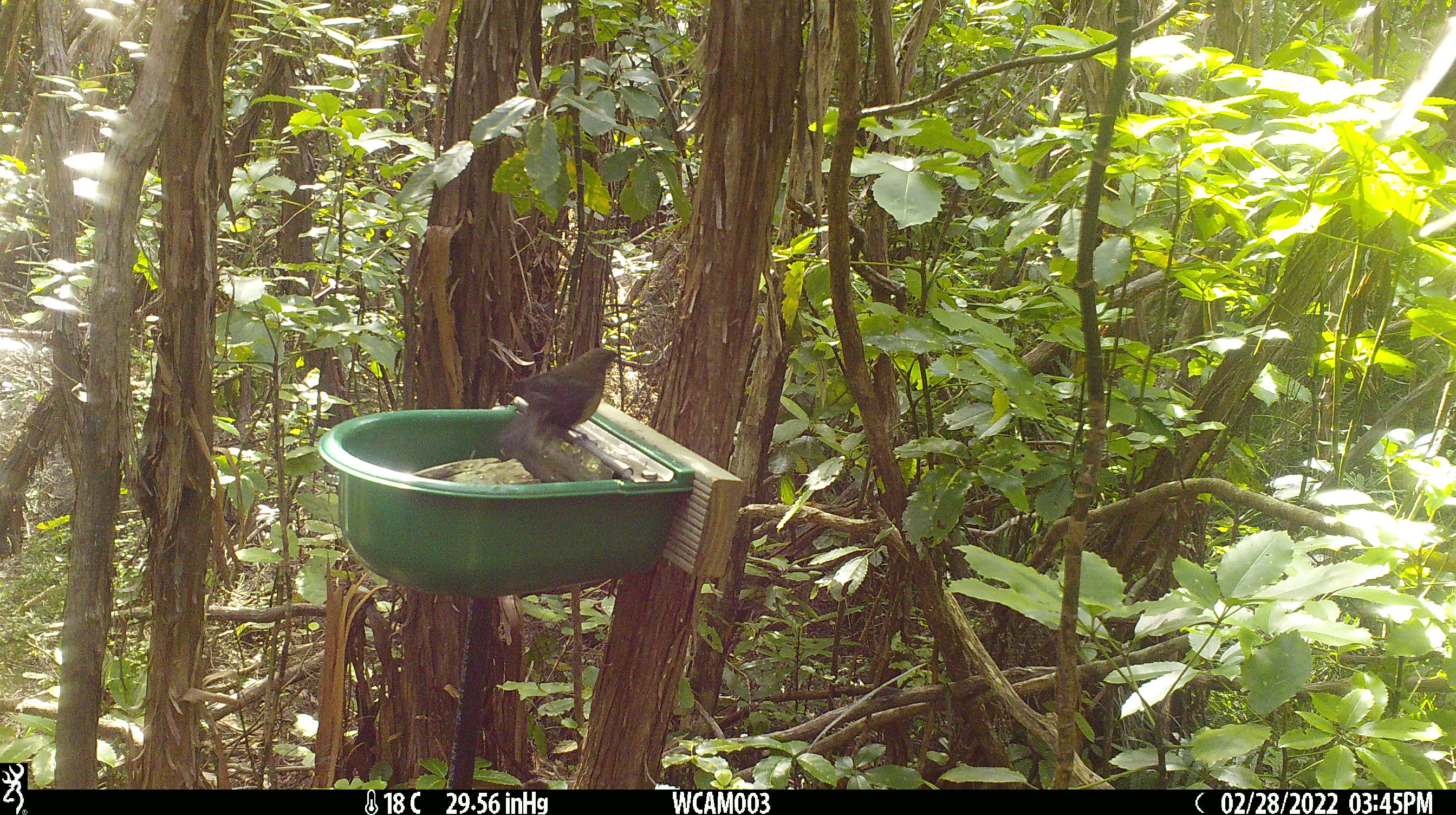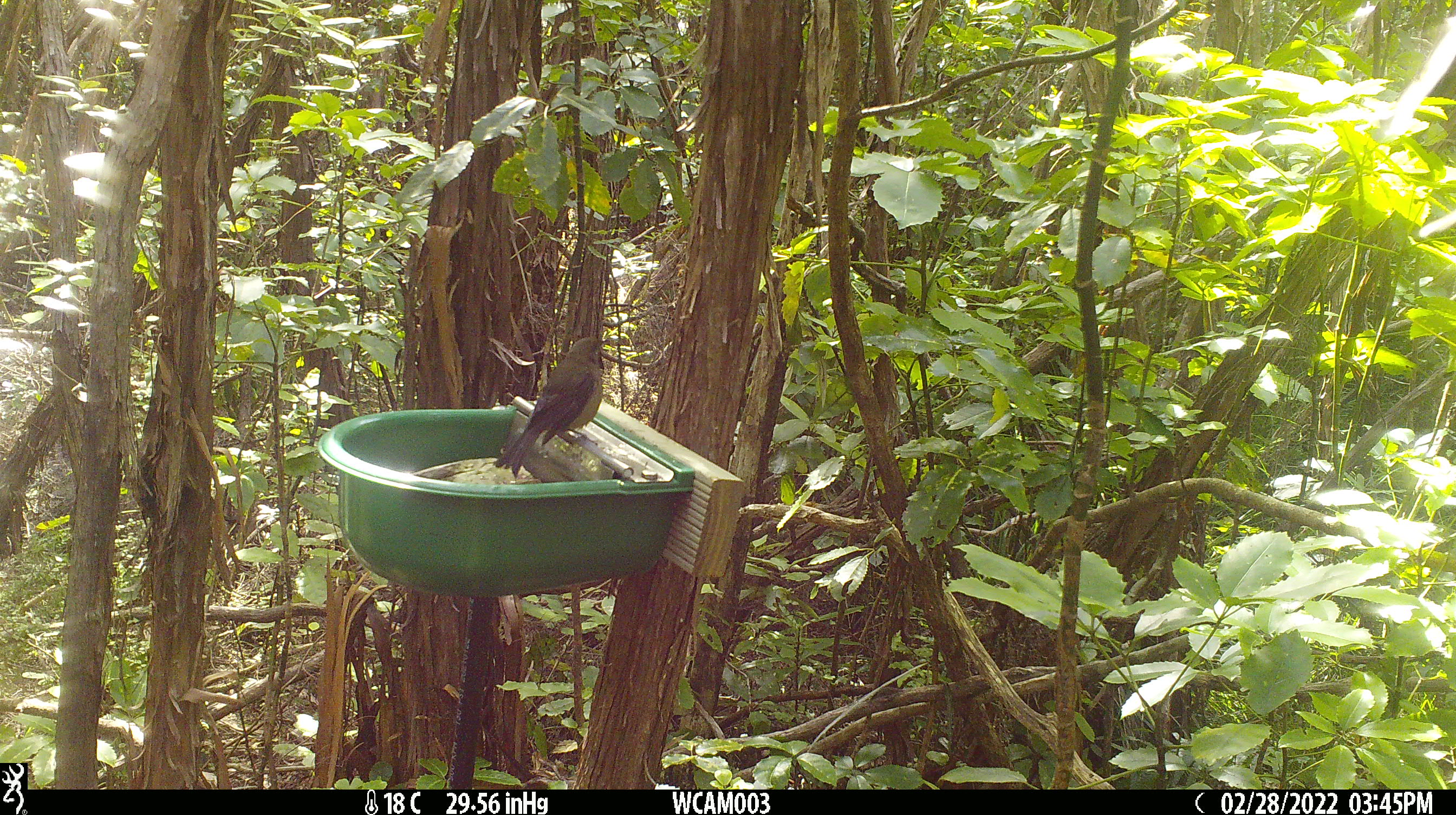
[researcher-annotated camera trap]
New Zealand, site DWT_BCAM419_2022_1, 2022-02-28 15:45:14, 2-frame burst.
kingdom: Animalia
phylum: Chordata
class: Aves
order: Passeriformes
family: Meliphagidae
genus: Anthornis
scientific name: Anthornis melanura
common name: new zealand bellbird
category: bellbird